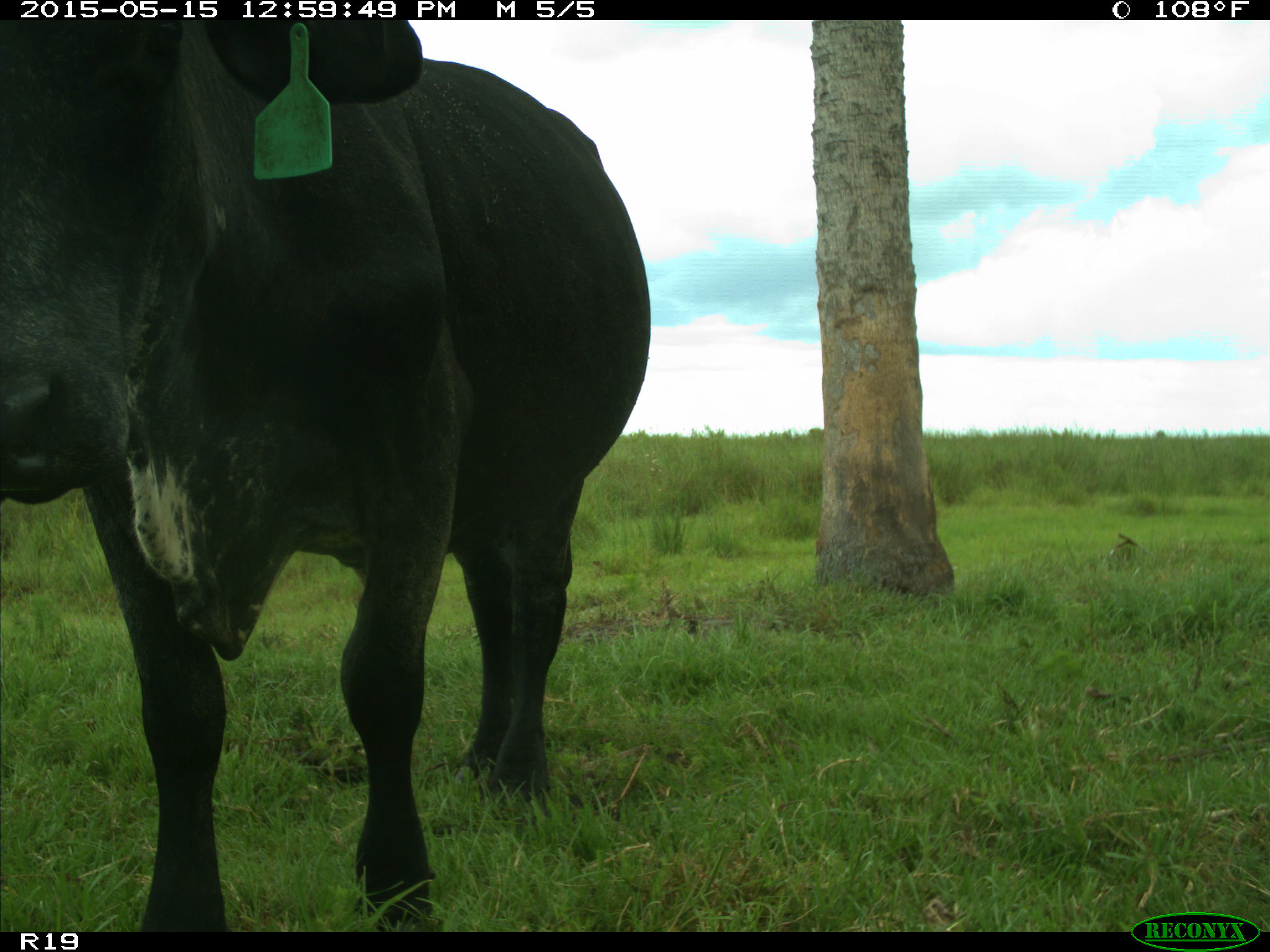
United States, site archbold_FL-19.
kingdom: Animalia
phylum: Chordata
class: Mammalia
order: Artiodactyla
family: Bovidae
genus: Bos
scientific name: Bos taurus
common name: domestic cow